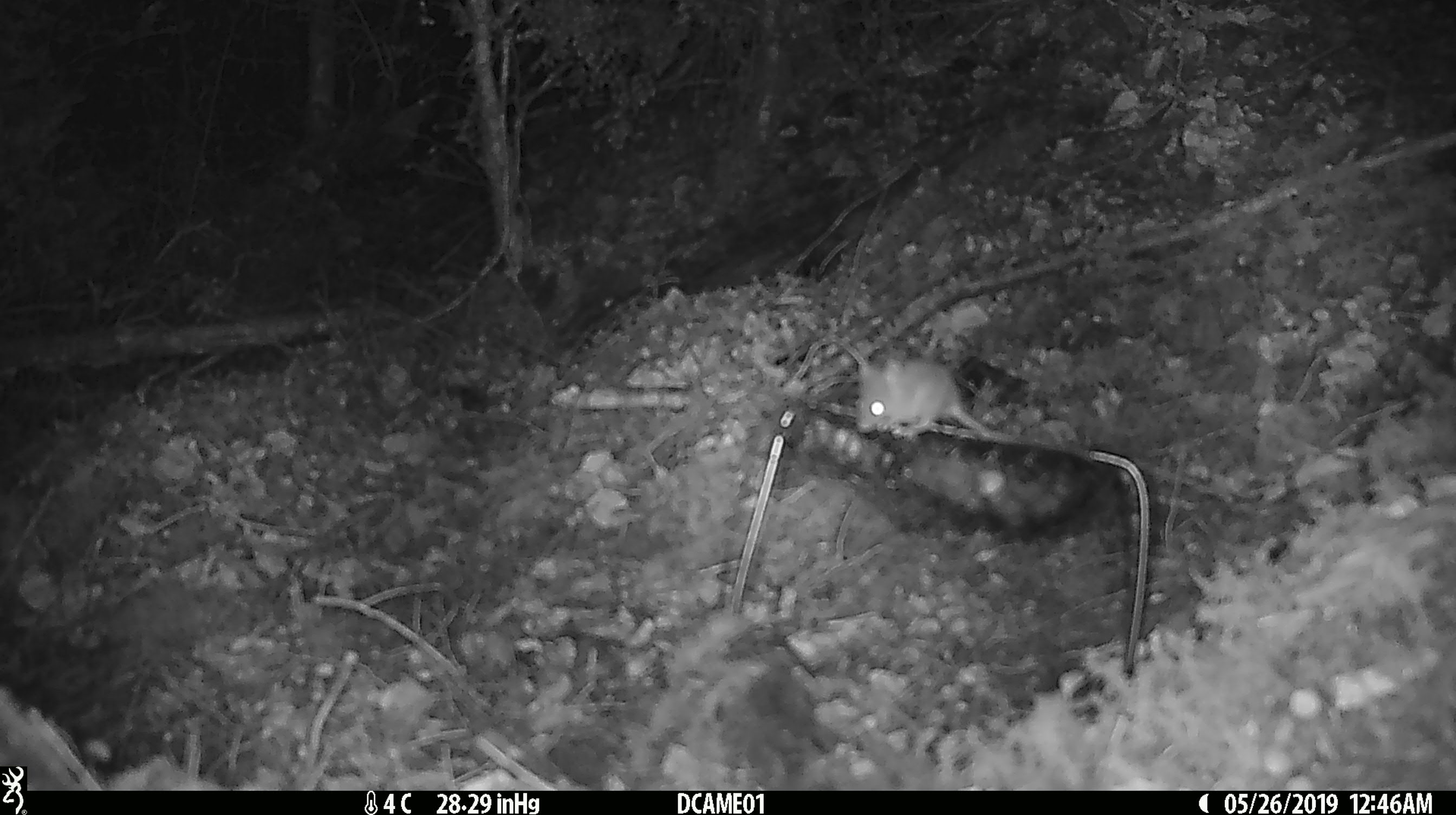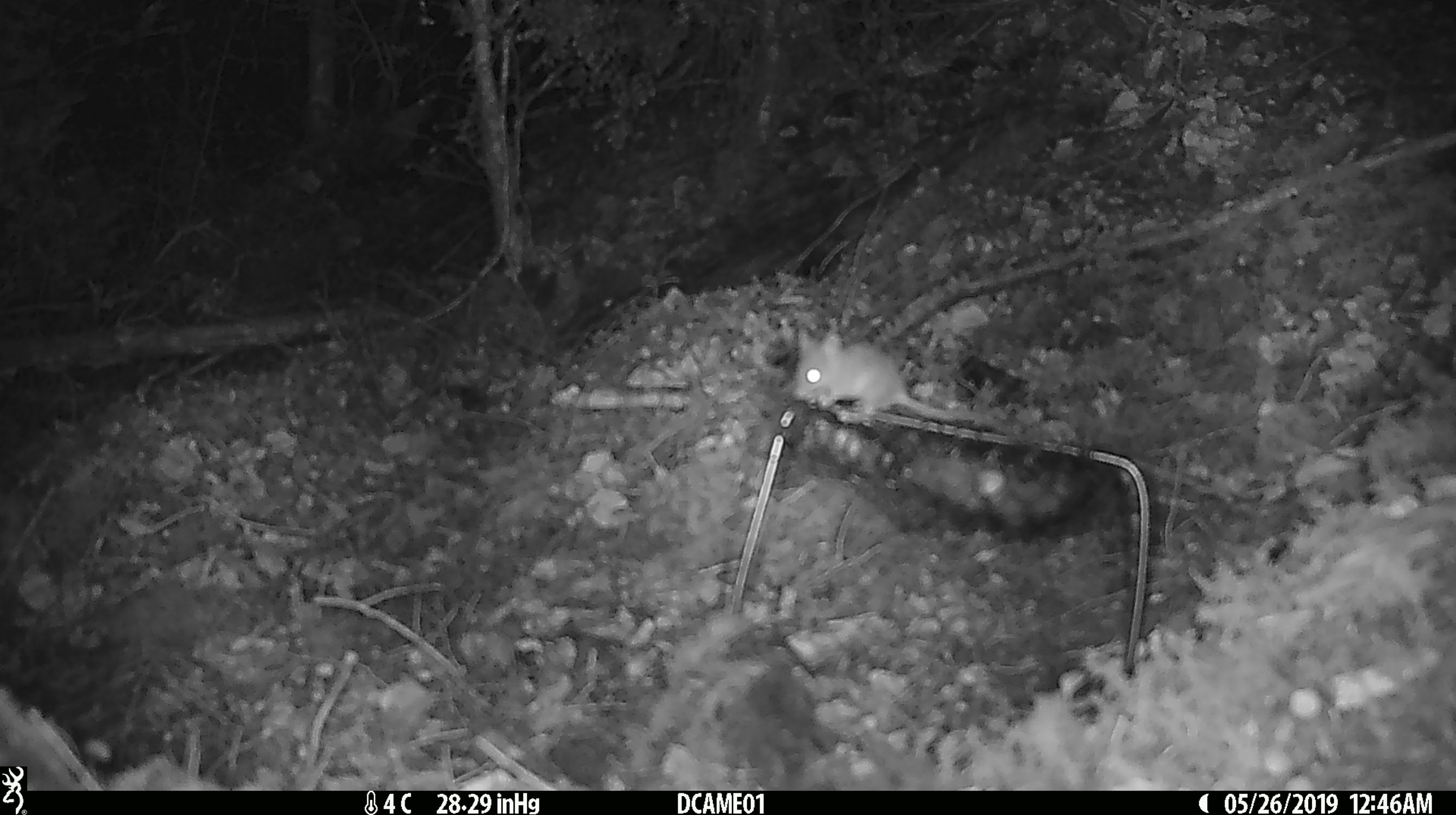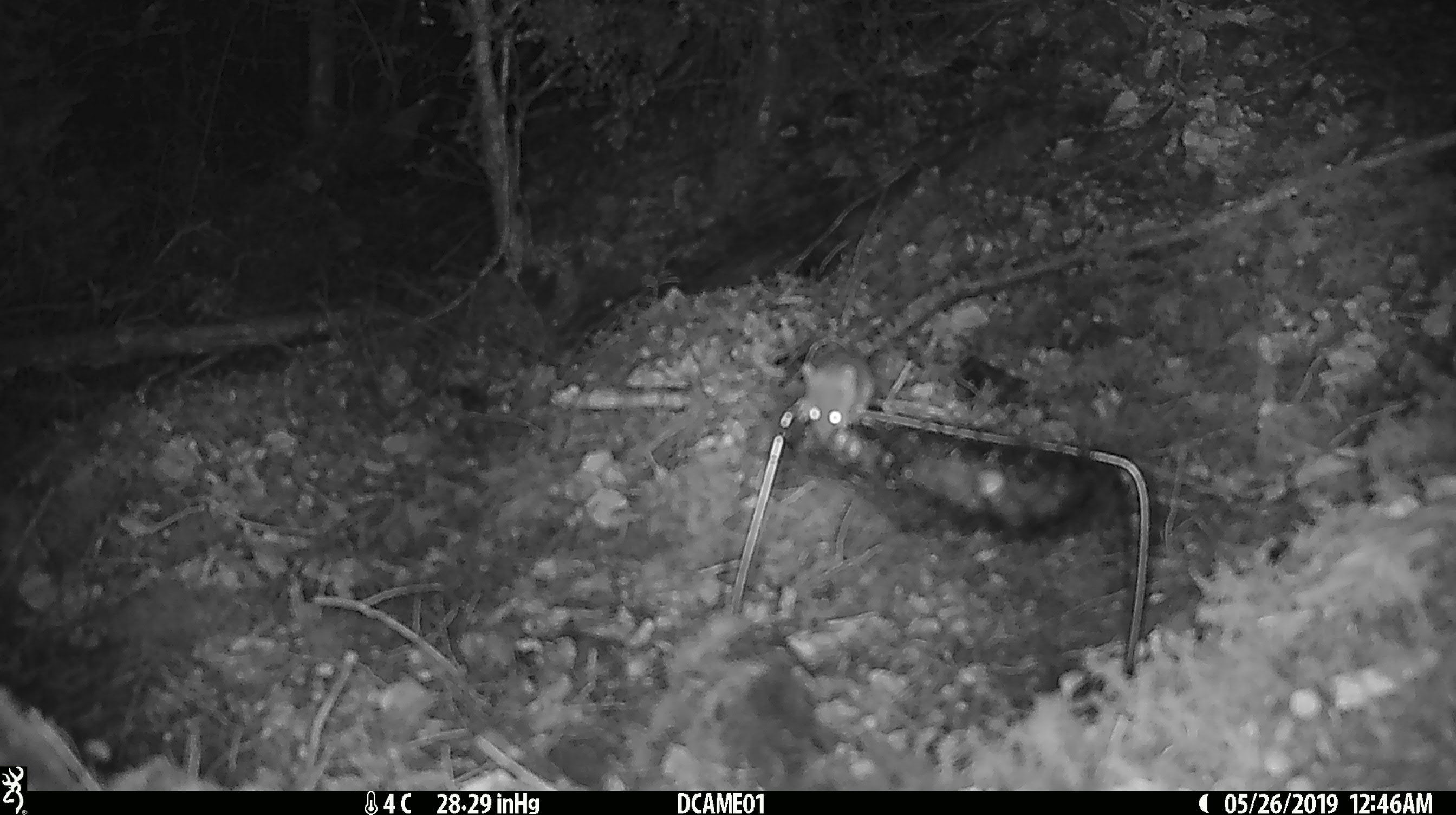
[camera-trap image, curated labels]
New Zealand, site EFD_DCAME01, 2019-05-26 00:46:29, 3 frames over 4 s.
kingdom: Animalia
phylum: Chordata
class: Mammalia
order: Rodentia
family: Muridae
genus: Mus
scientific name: Mus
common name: mouse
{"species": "mouse (Mus)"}